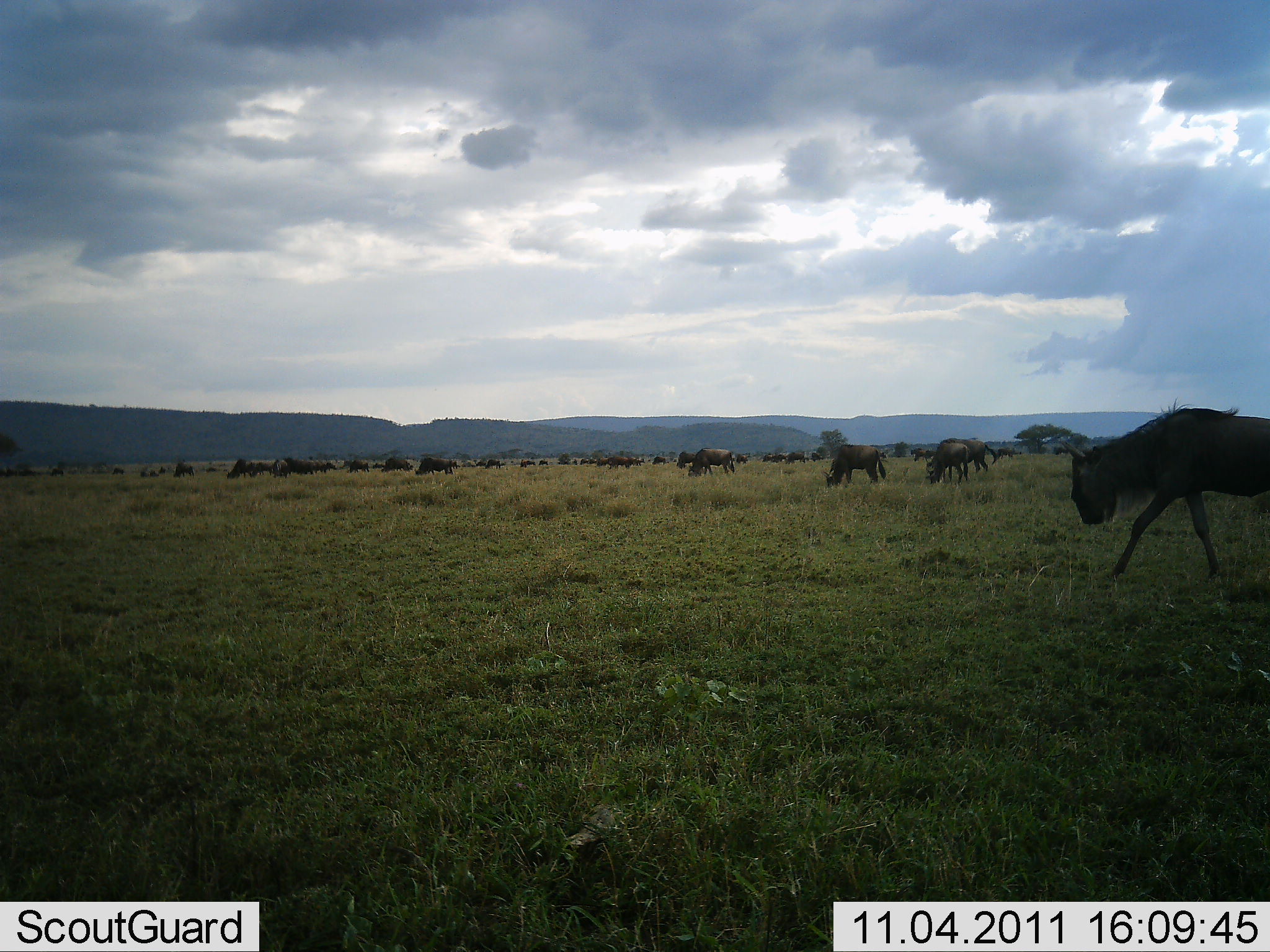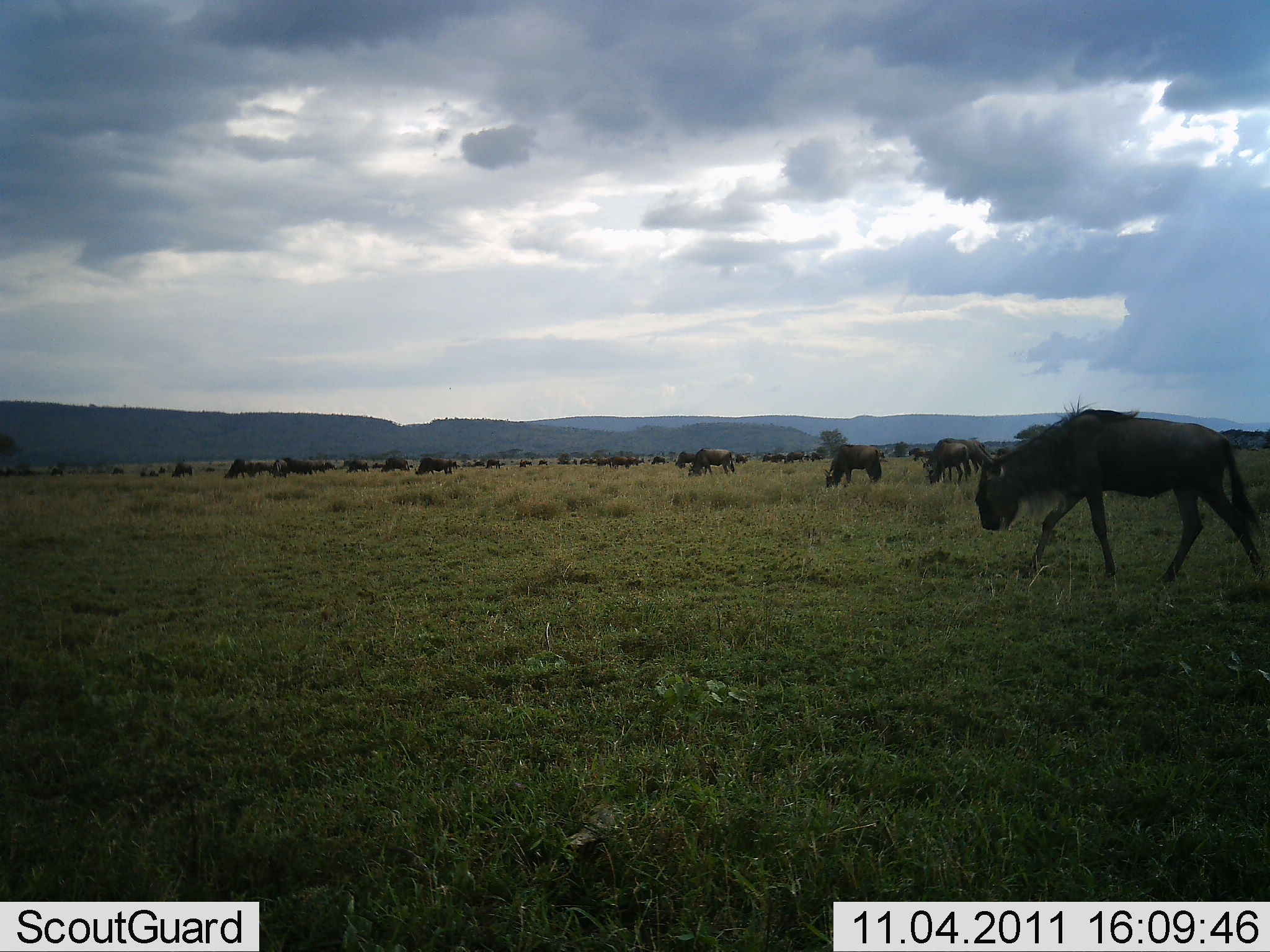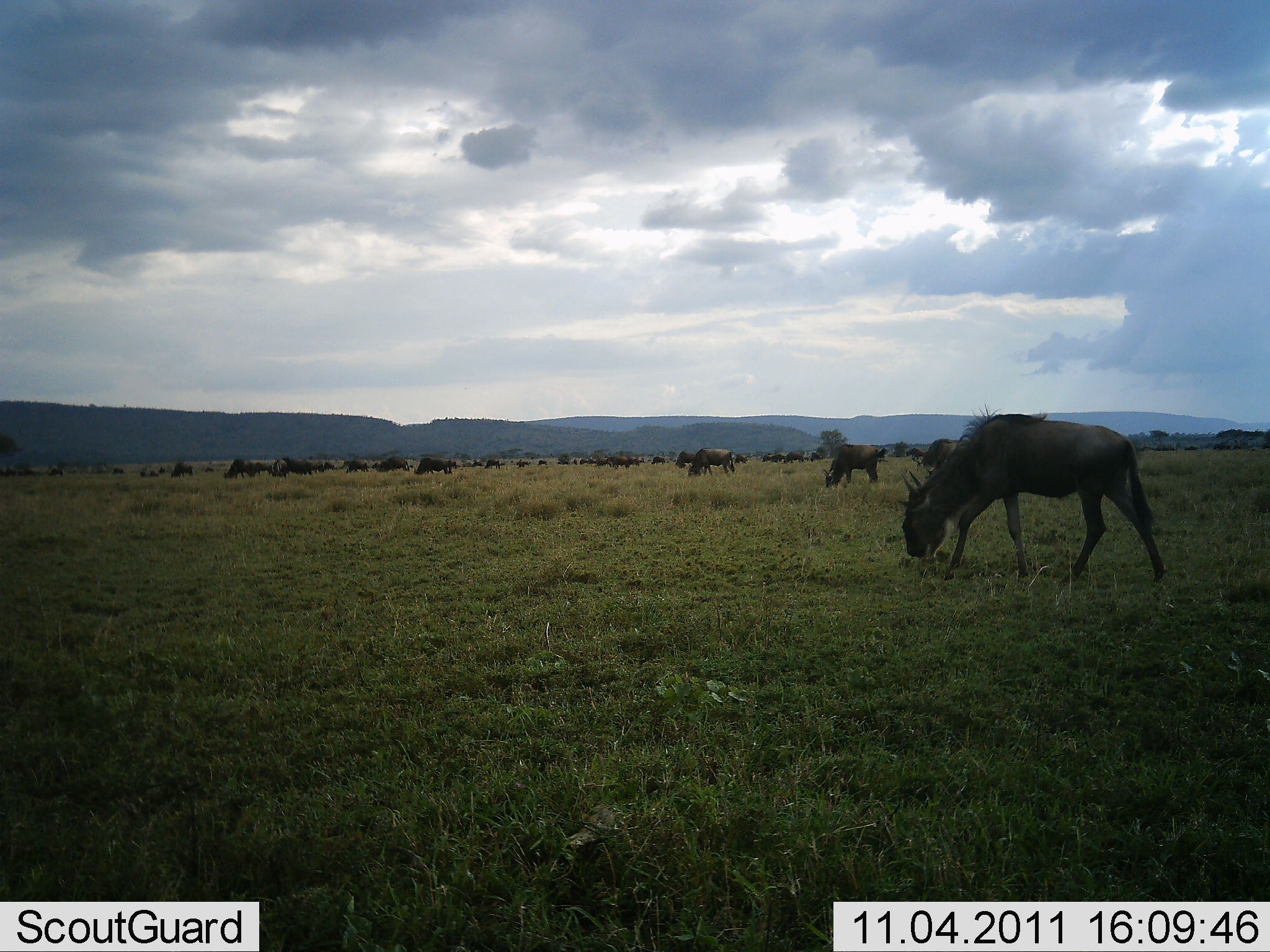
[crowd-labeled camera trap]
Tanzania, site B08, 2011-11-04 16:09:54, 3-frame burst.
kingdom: Animalia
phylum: Chordata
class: Mammalia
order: Artiodactyla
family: Bovidae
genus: Connochaetes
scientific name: Connochaetes taurinus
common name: blue wildebeest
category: wildebeest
Wildebeest (blue wildebeest) (Connochaetes taurinus), count 51+. Behavior (volunteer vote fractions): standing 50%, resting 0%, moving 71%, interacting 0%. Young present (vote fraction): 0%. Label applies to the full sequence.